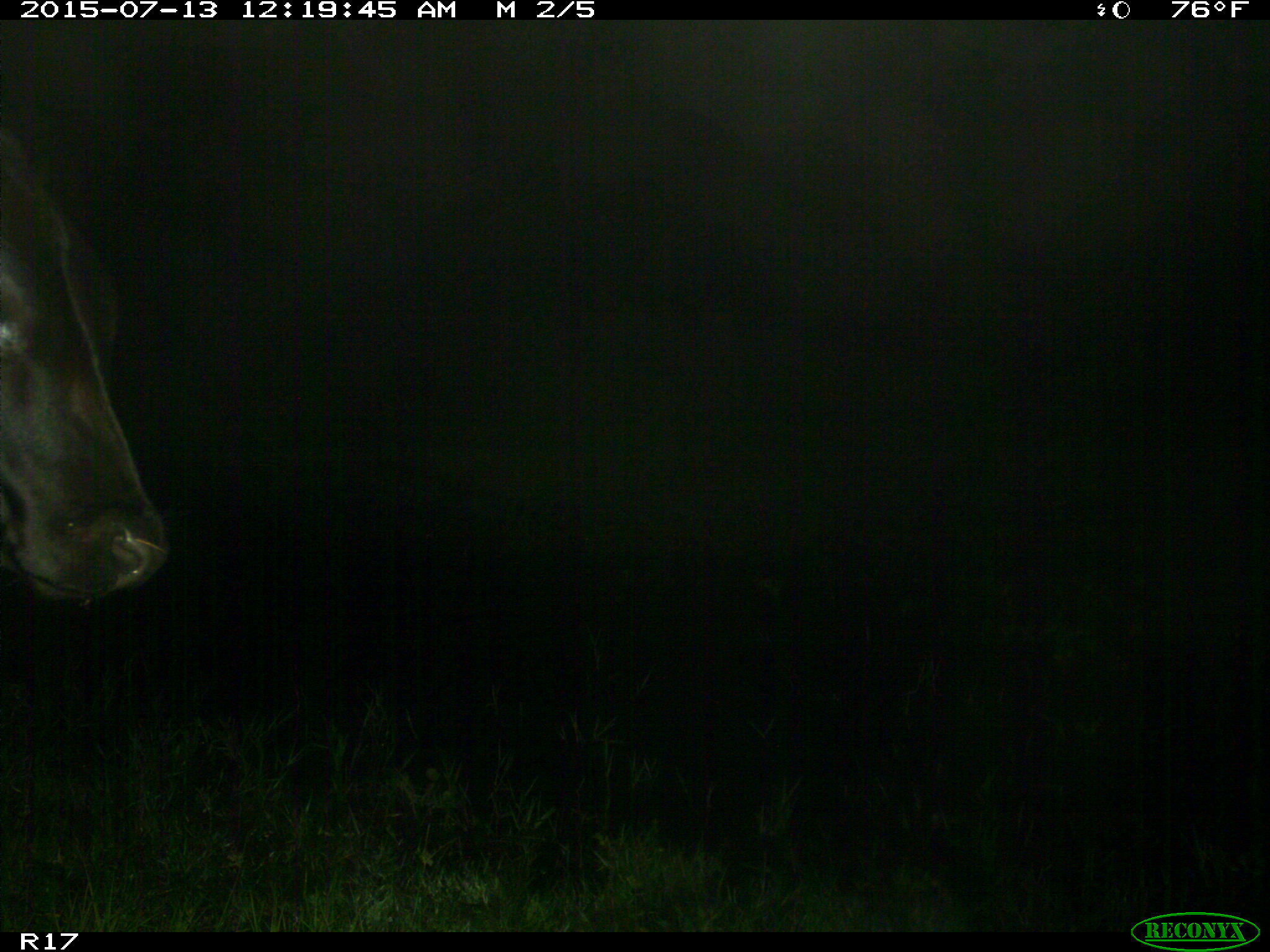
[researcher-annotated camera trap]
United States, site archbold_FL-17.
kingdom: Animalia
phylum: Chordata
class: Mammalia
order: Artiodactyla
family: Bovidae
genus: Bos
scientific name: Bos taurus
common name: domestic cow